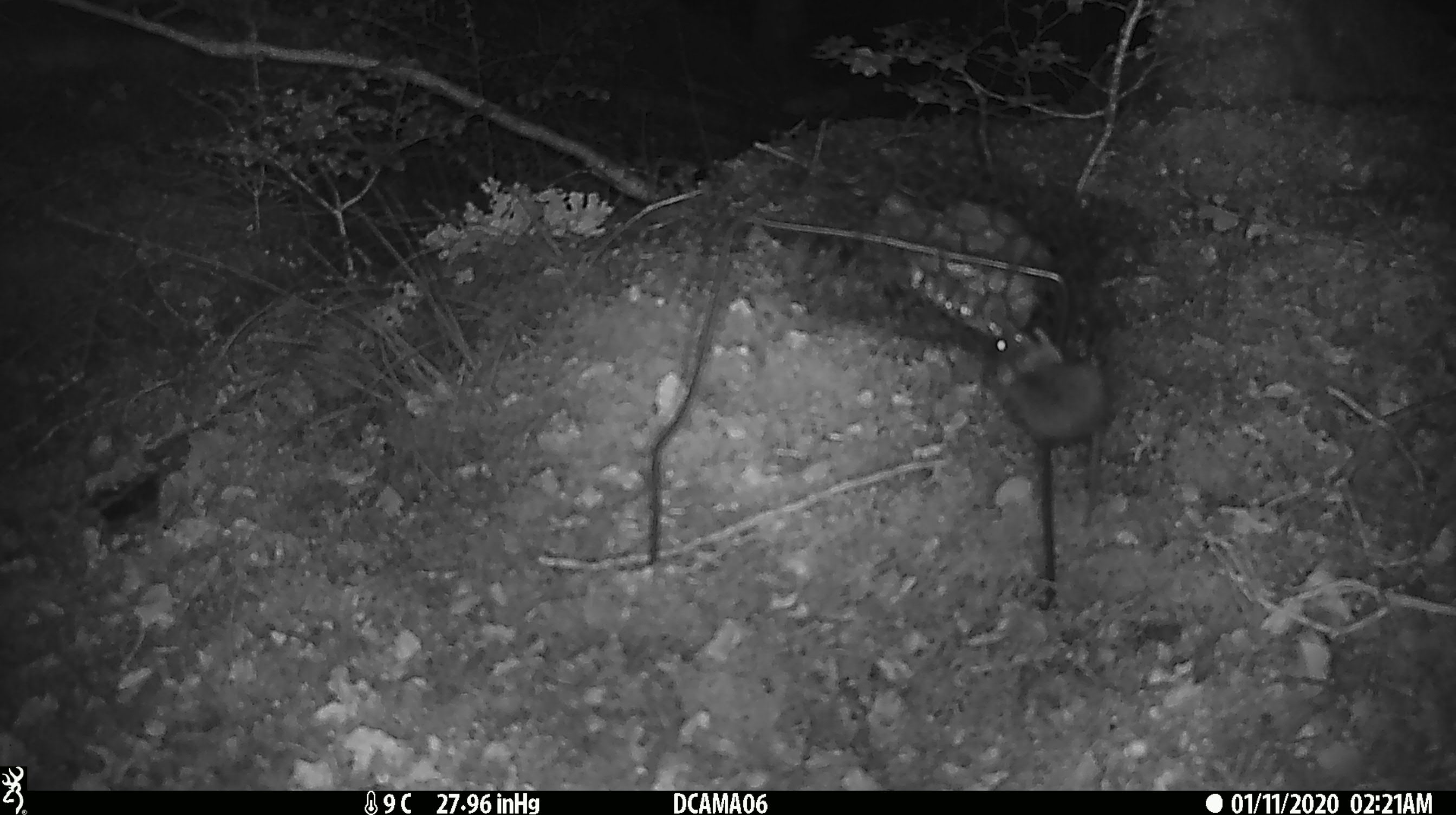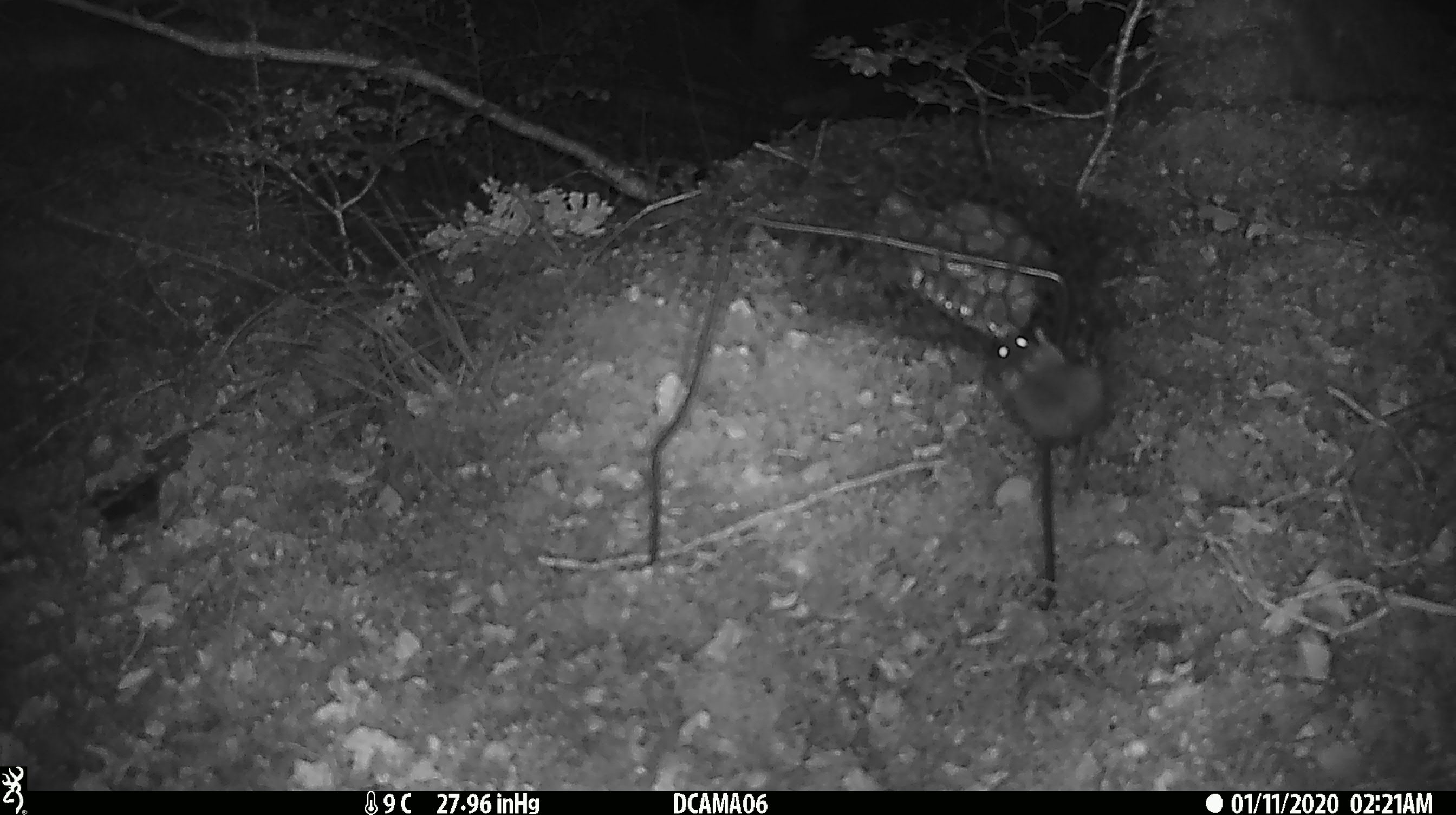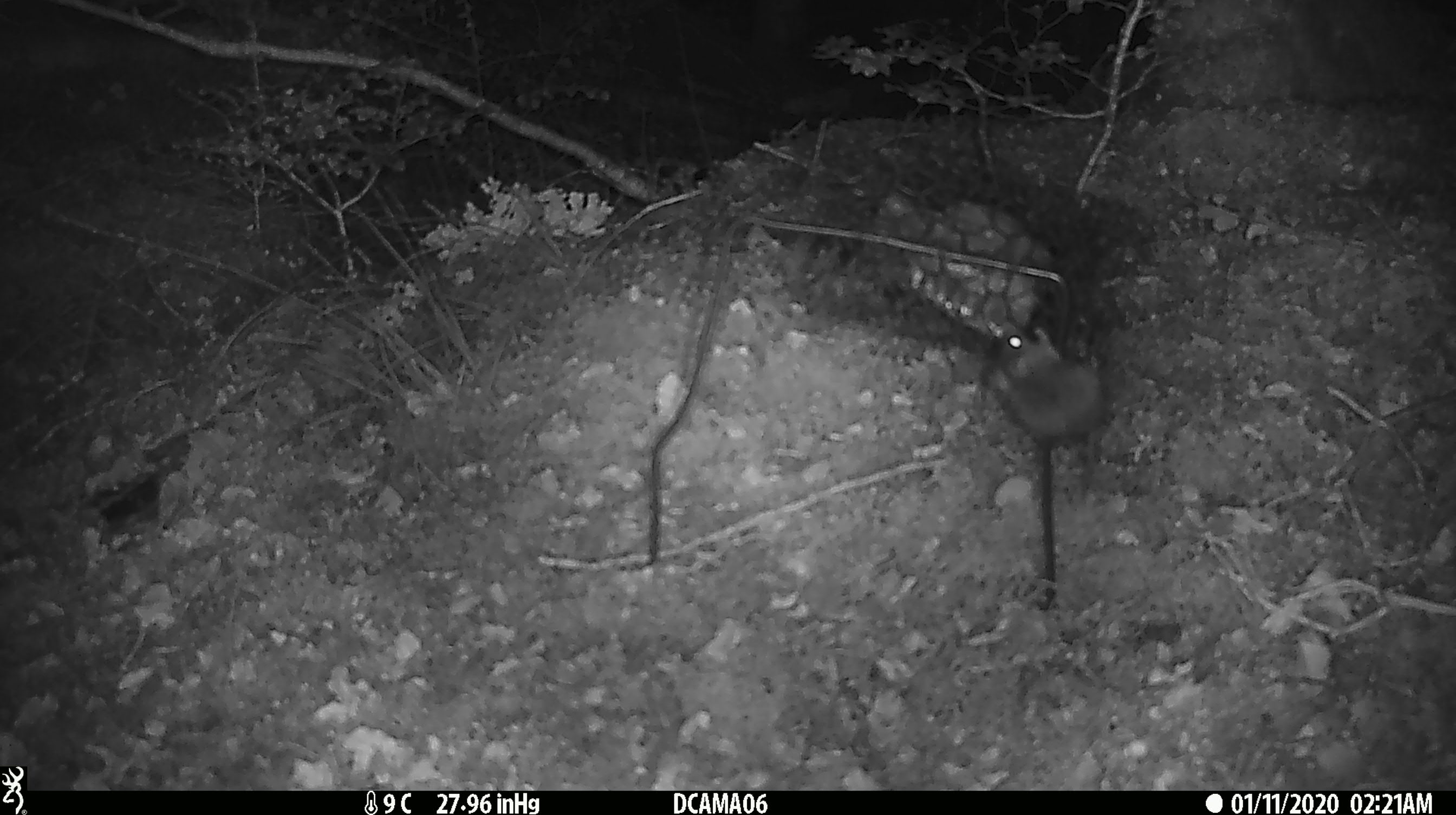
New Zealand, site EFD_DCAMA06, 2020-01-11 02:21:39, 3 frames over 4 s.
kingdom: Animalia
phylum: Chordata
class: Mammalia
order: Rodentia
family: Muridae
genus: Mus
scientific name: Mus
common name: mouse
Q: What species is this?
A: Mouse (Mus).